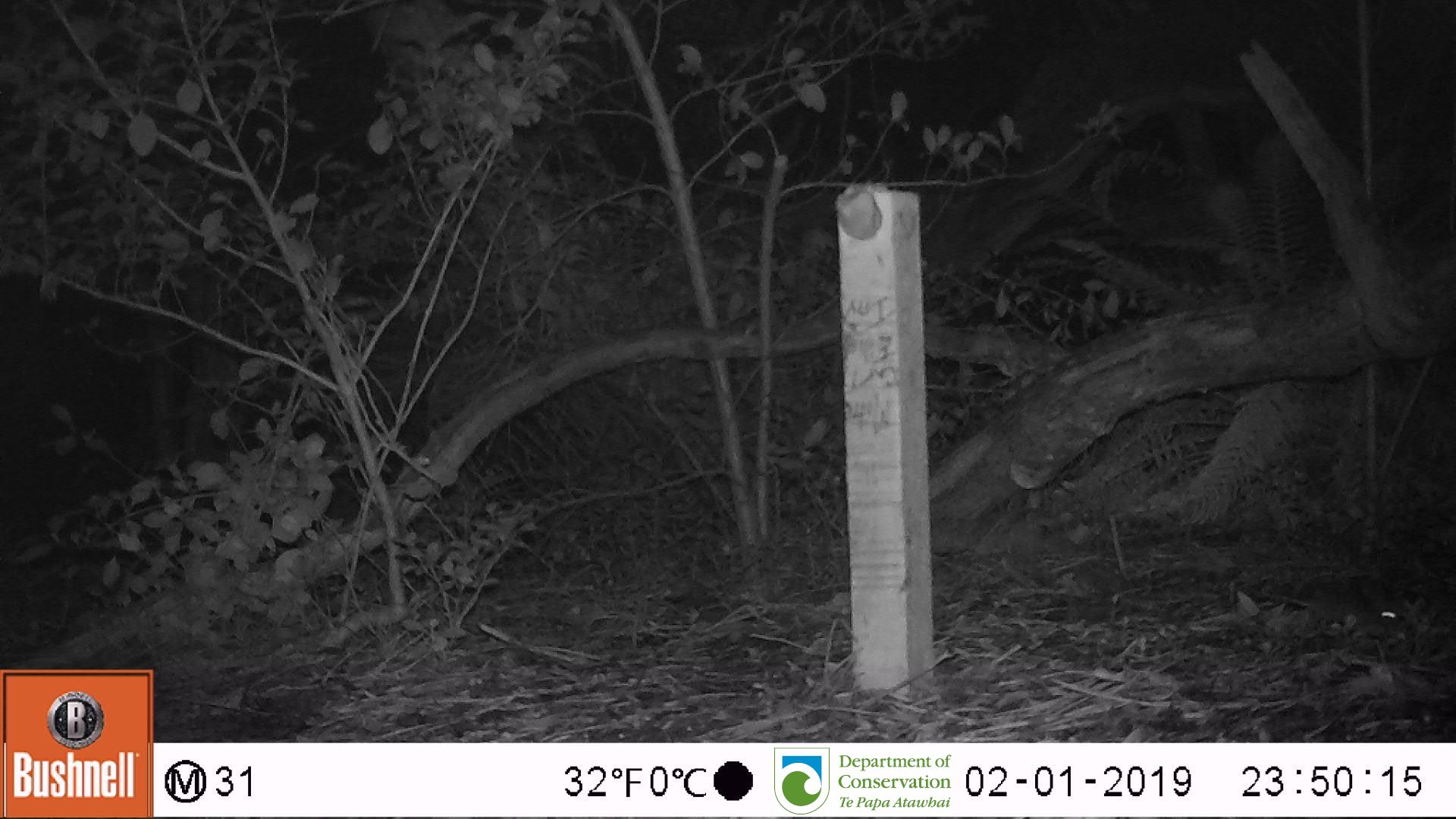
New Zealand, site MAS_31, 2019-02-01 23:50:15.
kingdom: Animalia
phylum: Chordata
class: Mammalia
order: Rodentia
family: Muridae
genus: Mus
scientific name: Mus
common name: mouse